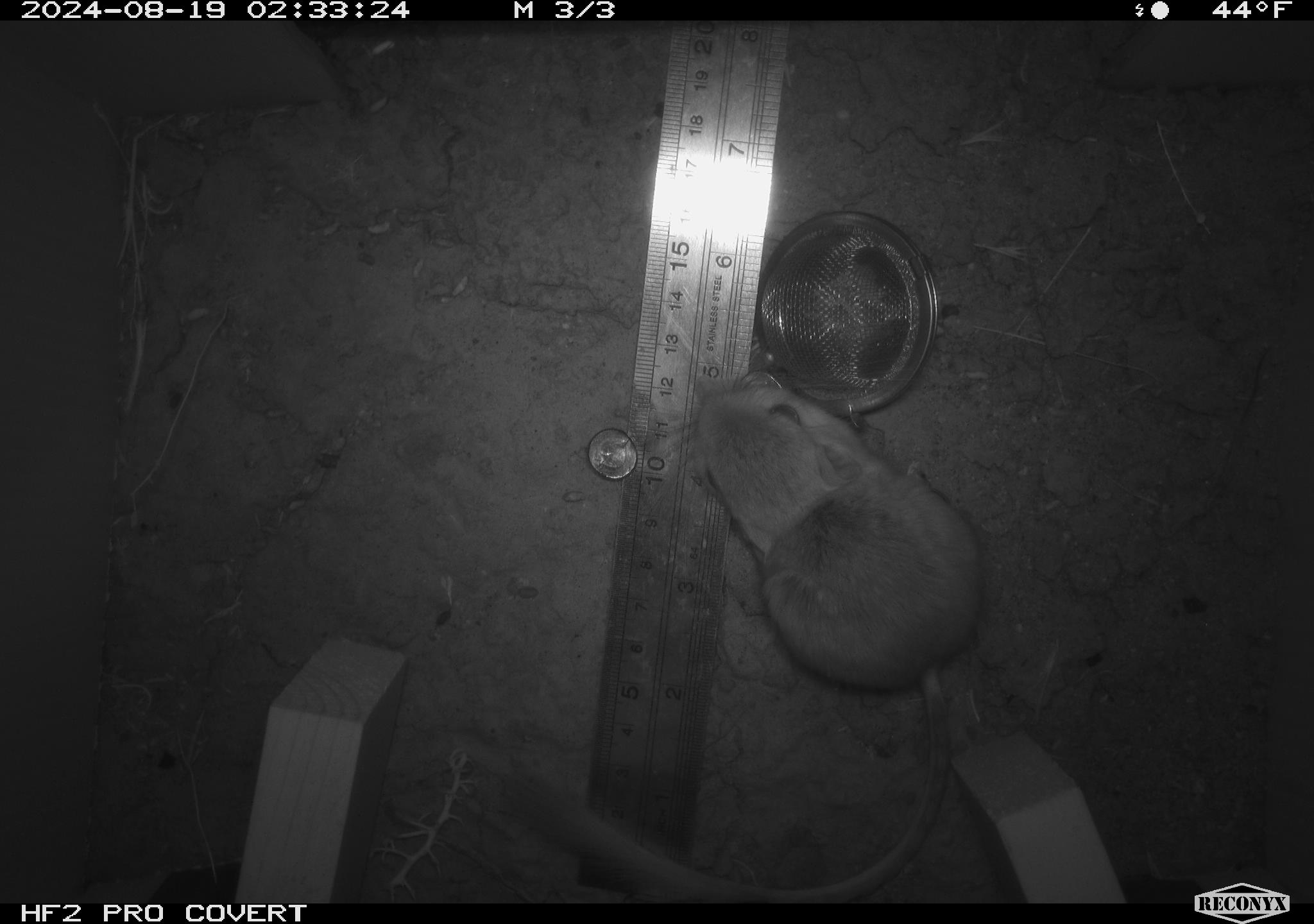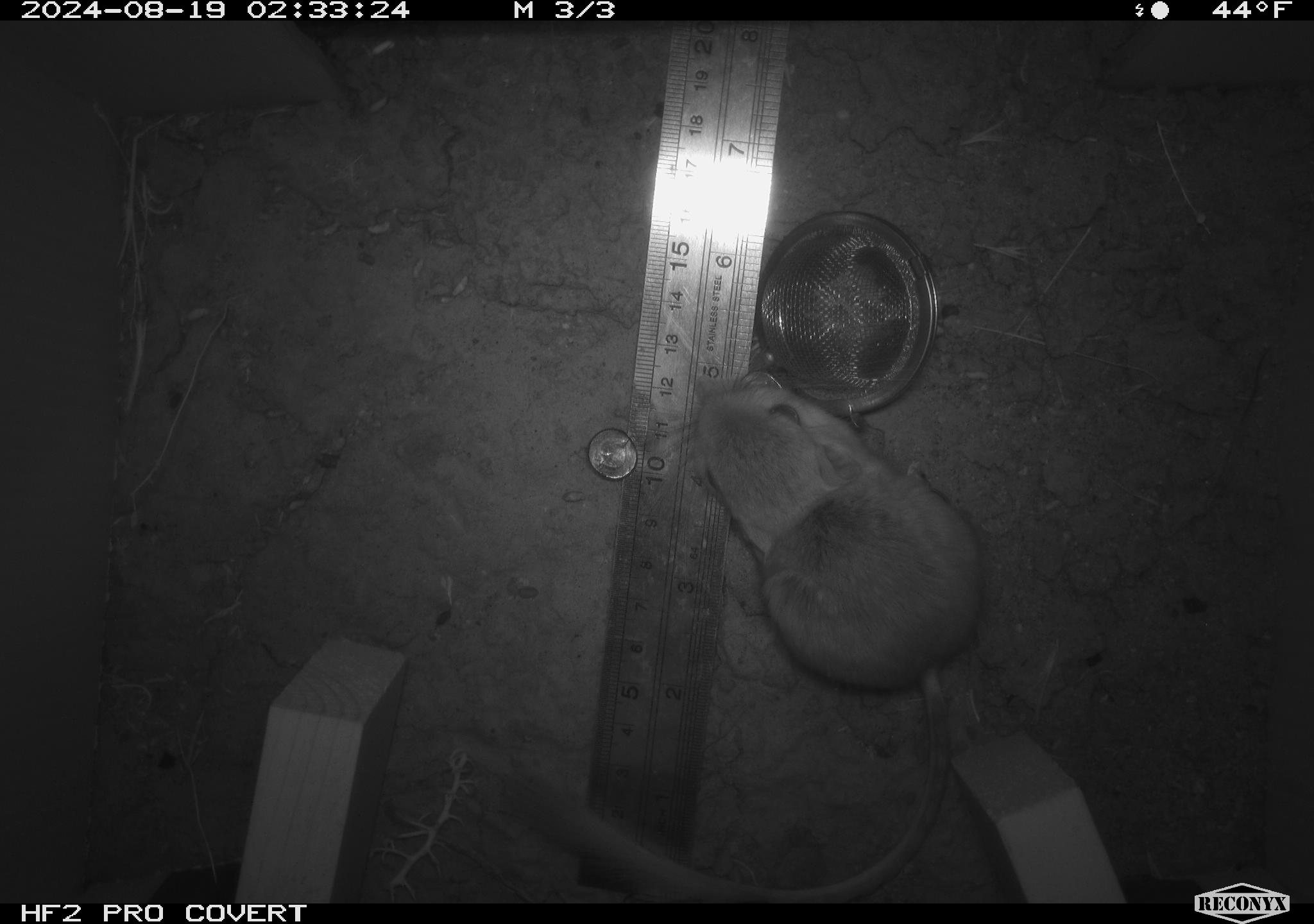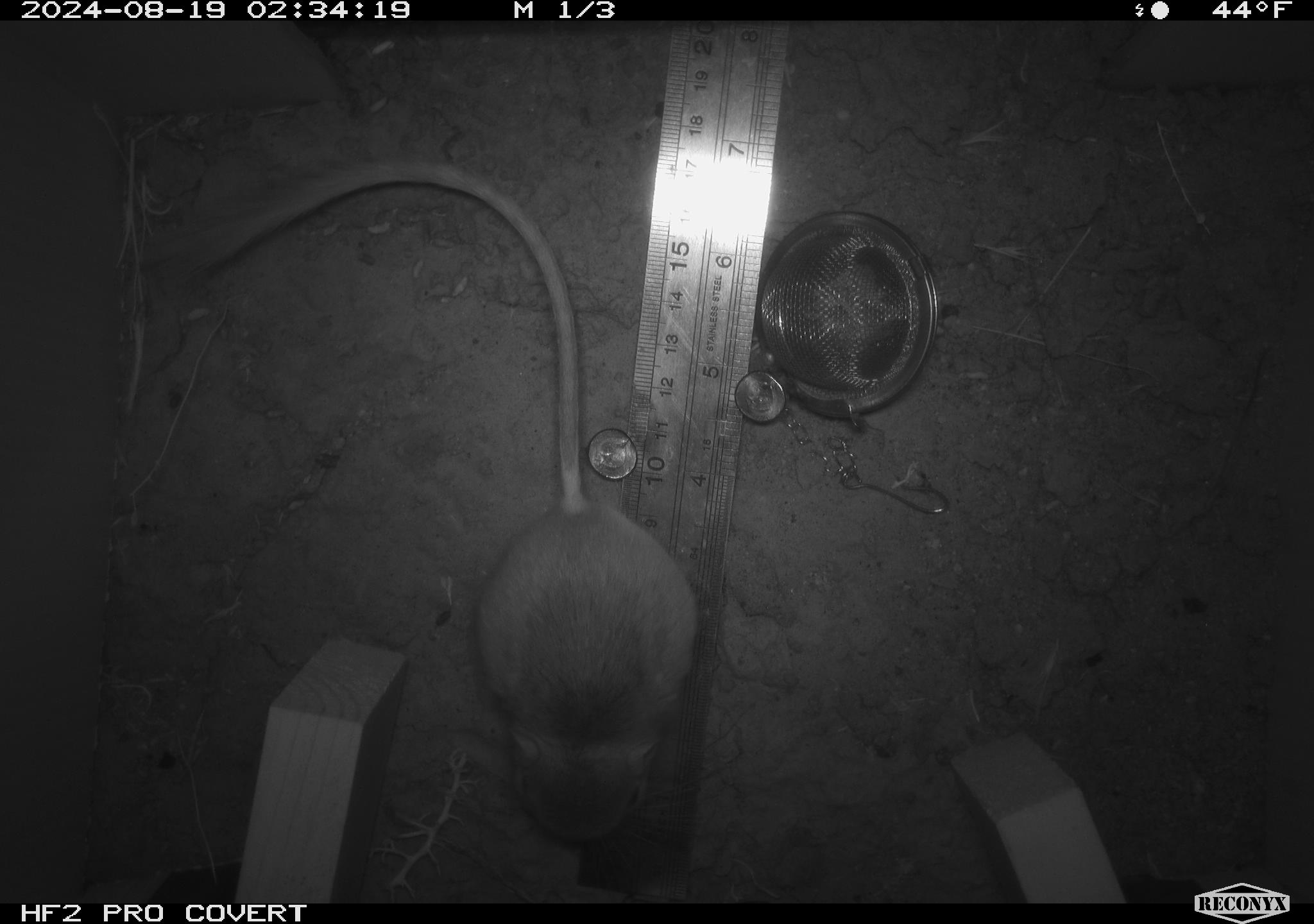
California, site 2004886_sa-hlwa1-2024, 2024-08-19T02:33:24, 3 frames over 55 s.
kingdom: Animalia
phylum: Chordata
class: Mammalia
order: Rodentia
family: Heteromyidae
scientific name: Heteromyidae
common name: kangaroo rats and pocket mice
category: heteromyidae family